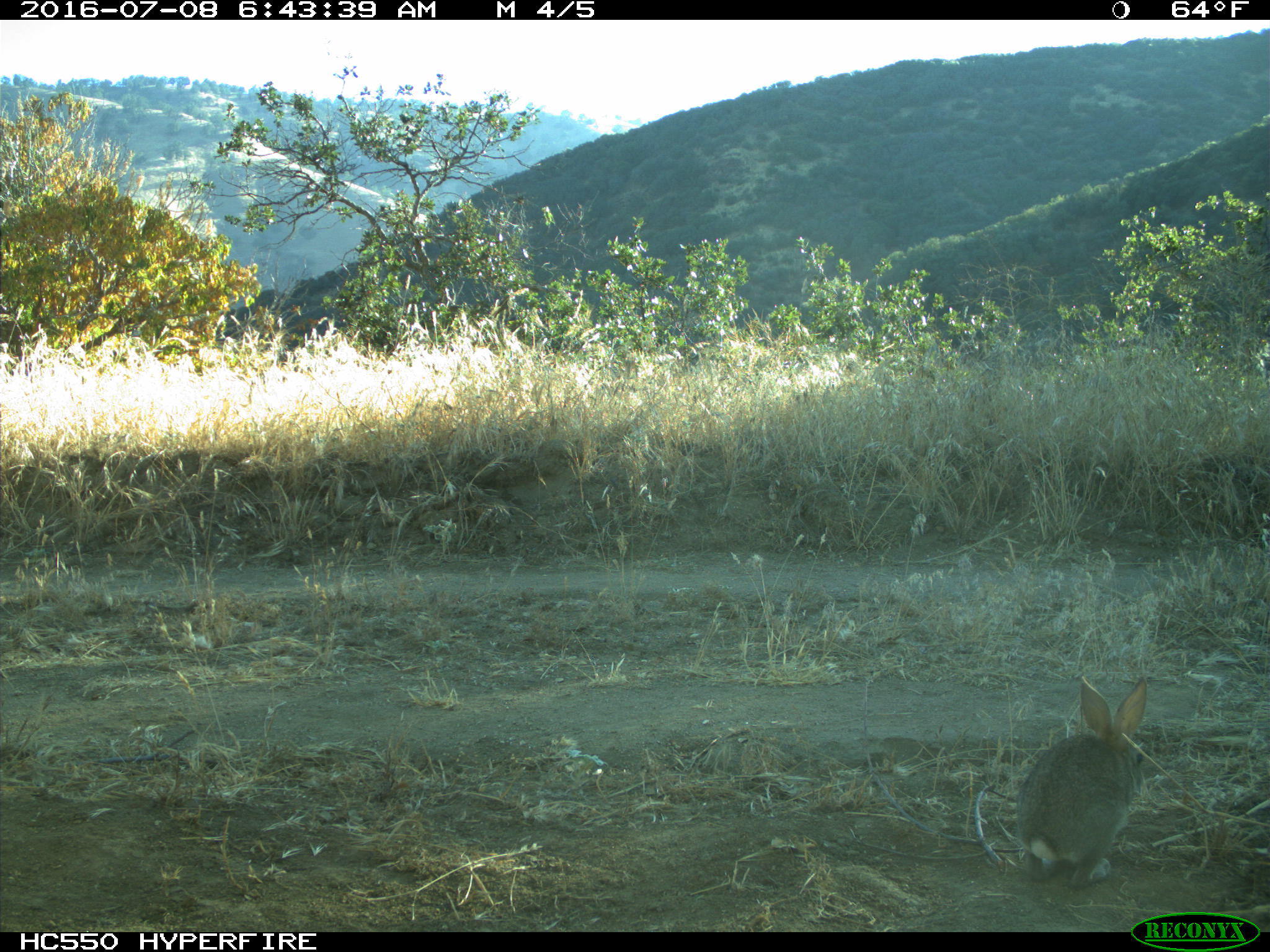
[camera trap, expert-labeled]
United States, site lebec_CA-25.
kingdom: Animalia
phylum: Chordata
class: Mammalia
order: Lagomorpha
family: Leporidae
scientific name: Leporidae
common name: rabbits and hares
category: unidentified rabbit